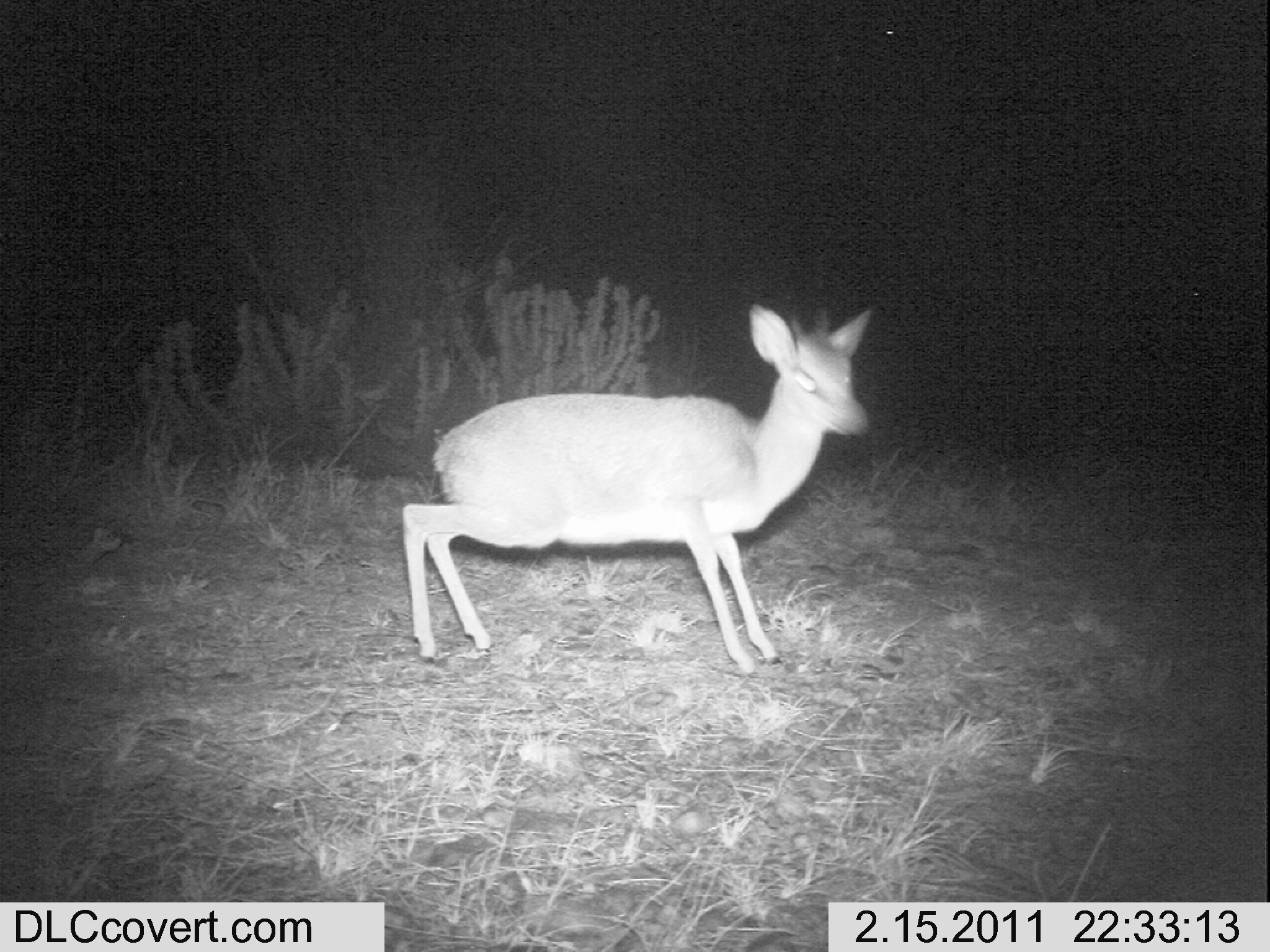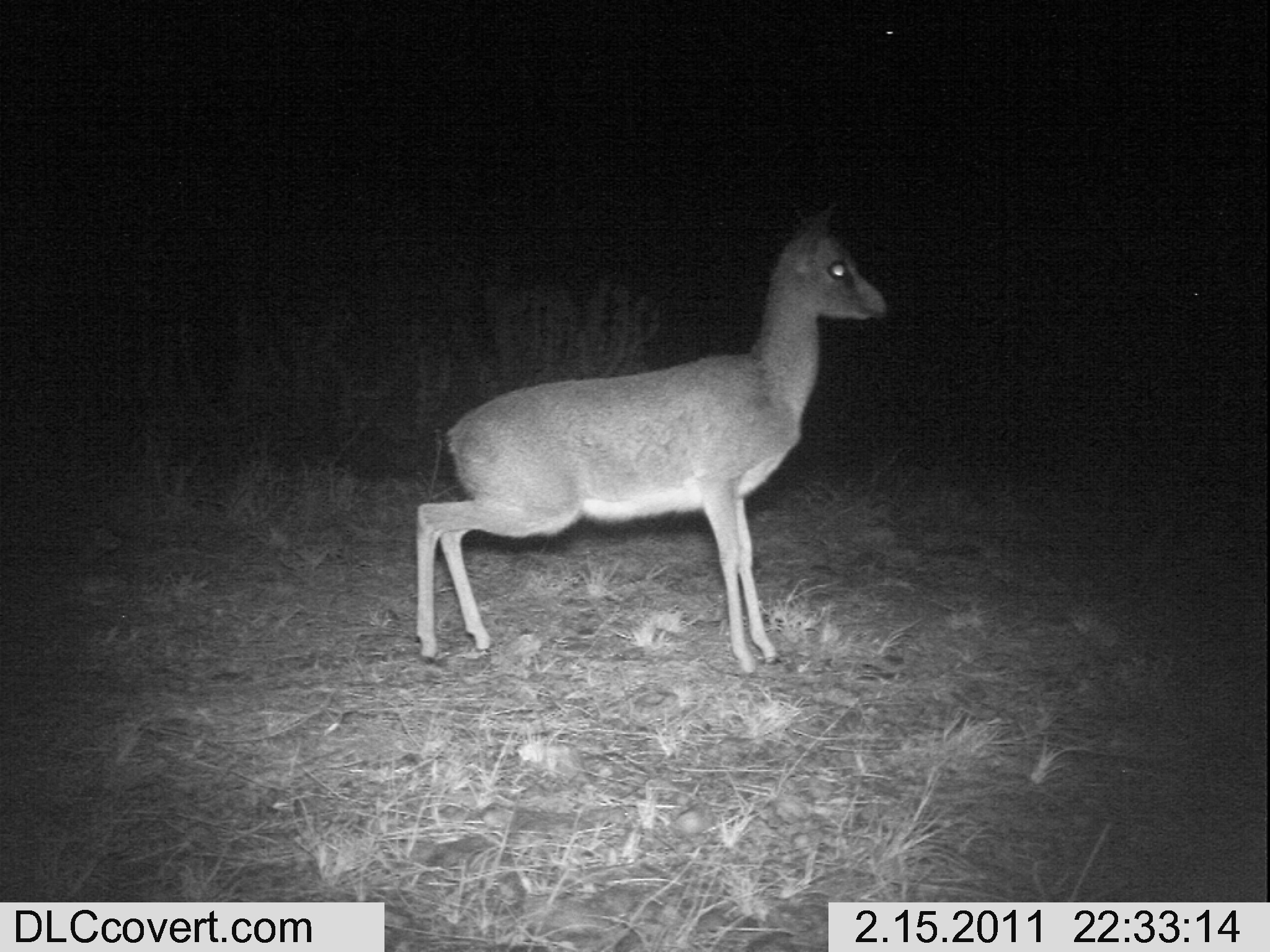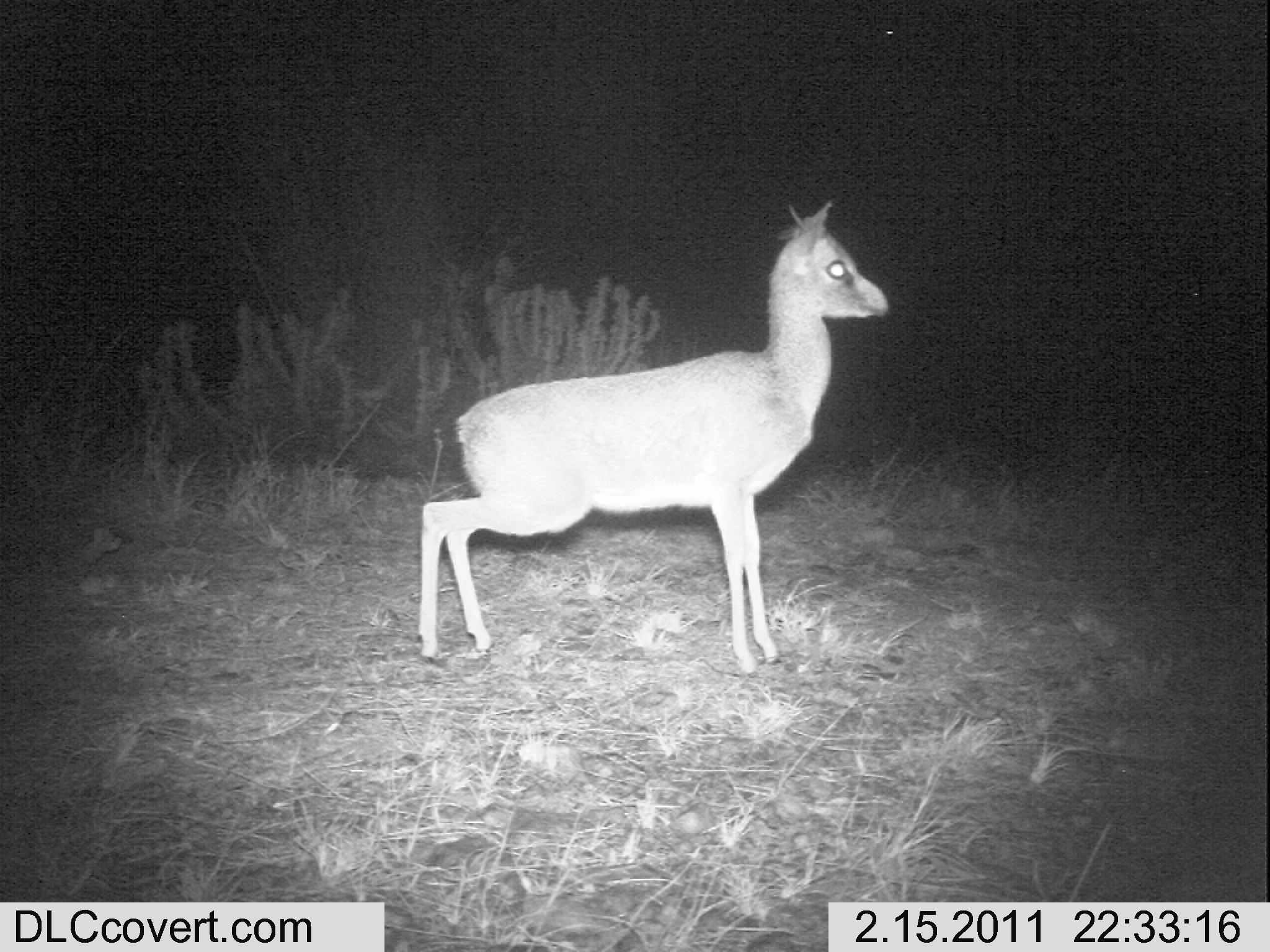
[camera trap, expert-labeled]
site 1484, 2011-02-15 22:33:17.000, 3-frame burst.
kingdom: Animalia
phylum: Chordata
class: Mammalia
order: Artiodactyla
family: Bovidae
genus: Madoqua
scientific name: Madoqua guentheri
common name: günther's dik-dik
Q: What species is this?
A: Madoqua guentheri (günther's dik-dik).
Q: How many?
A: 1.